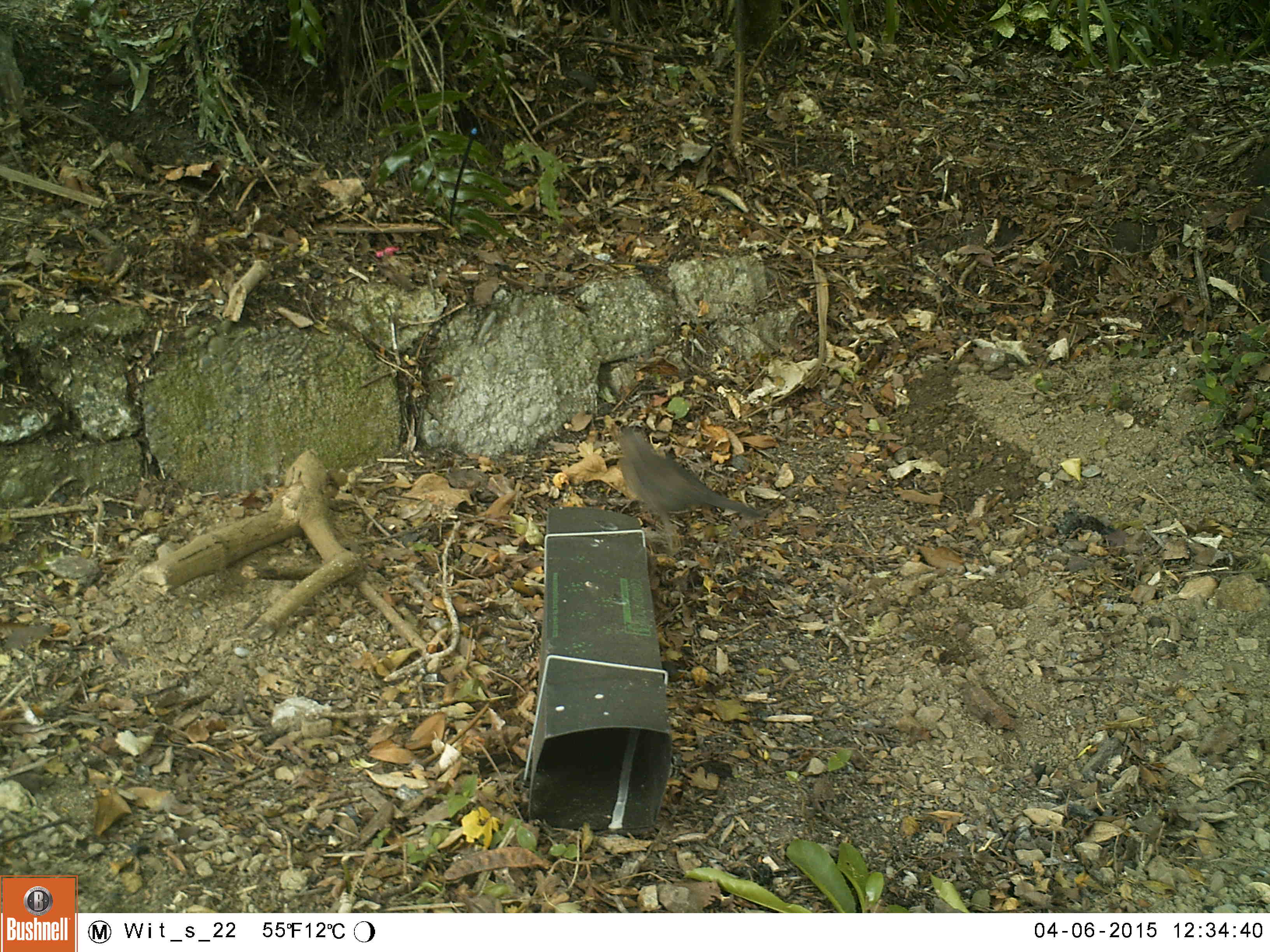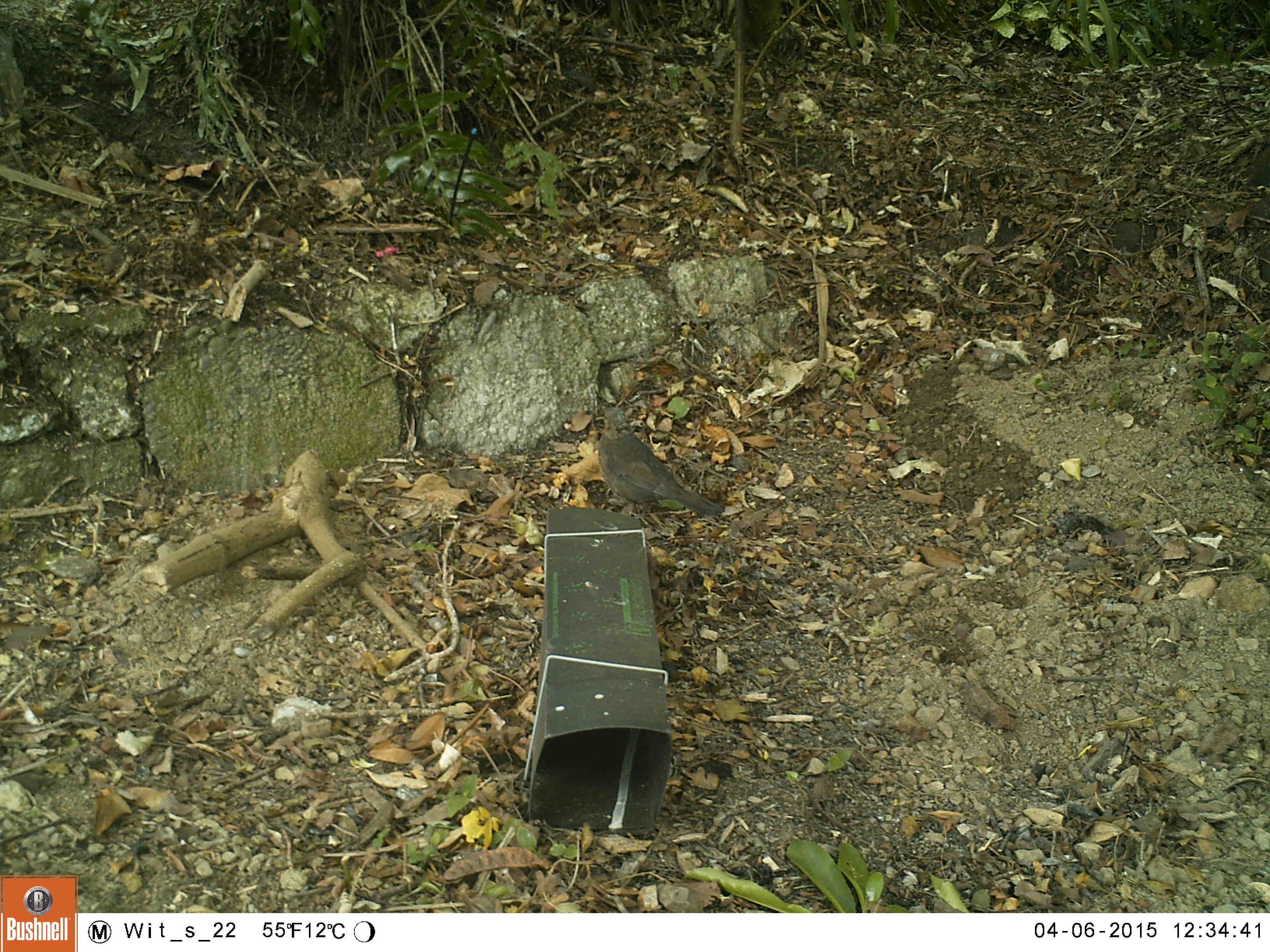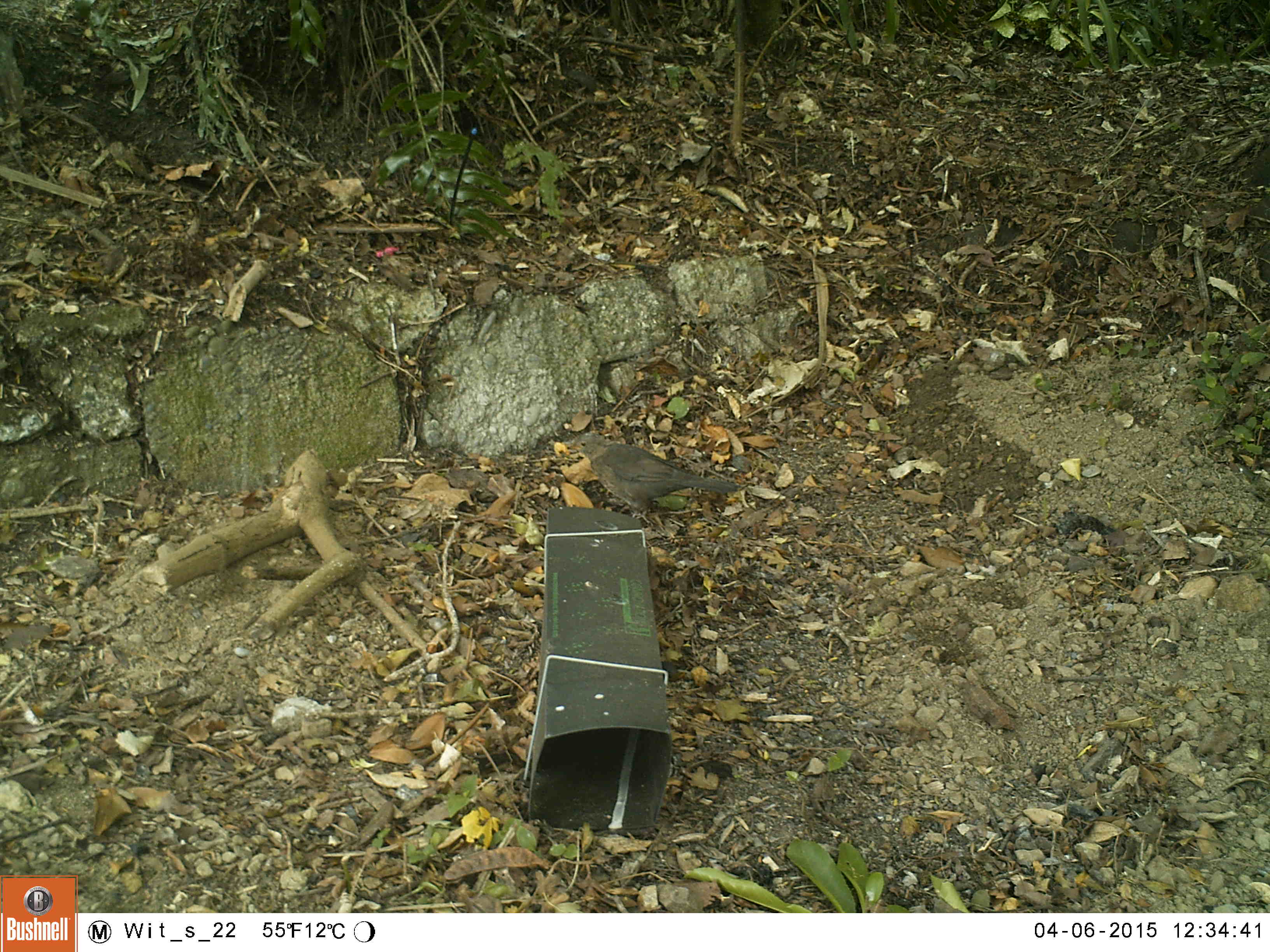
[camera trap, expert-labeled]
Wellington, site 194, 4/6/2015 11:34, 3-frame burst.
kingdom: Animalia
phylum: Chordata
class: Aves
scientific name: Aves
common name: bird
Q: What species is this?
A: Bird (Aves).